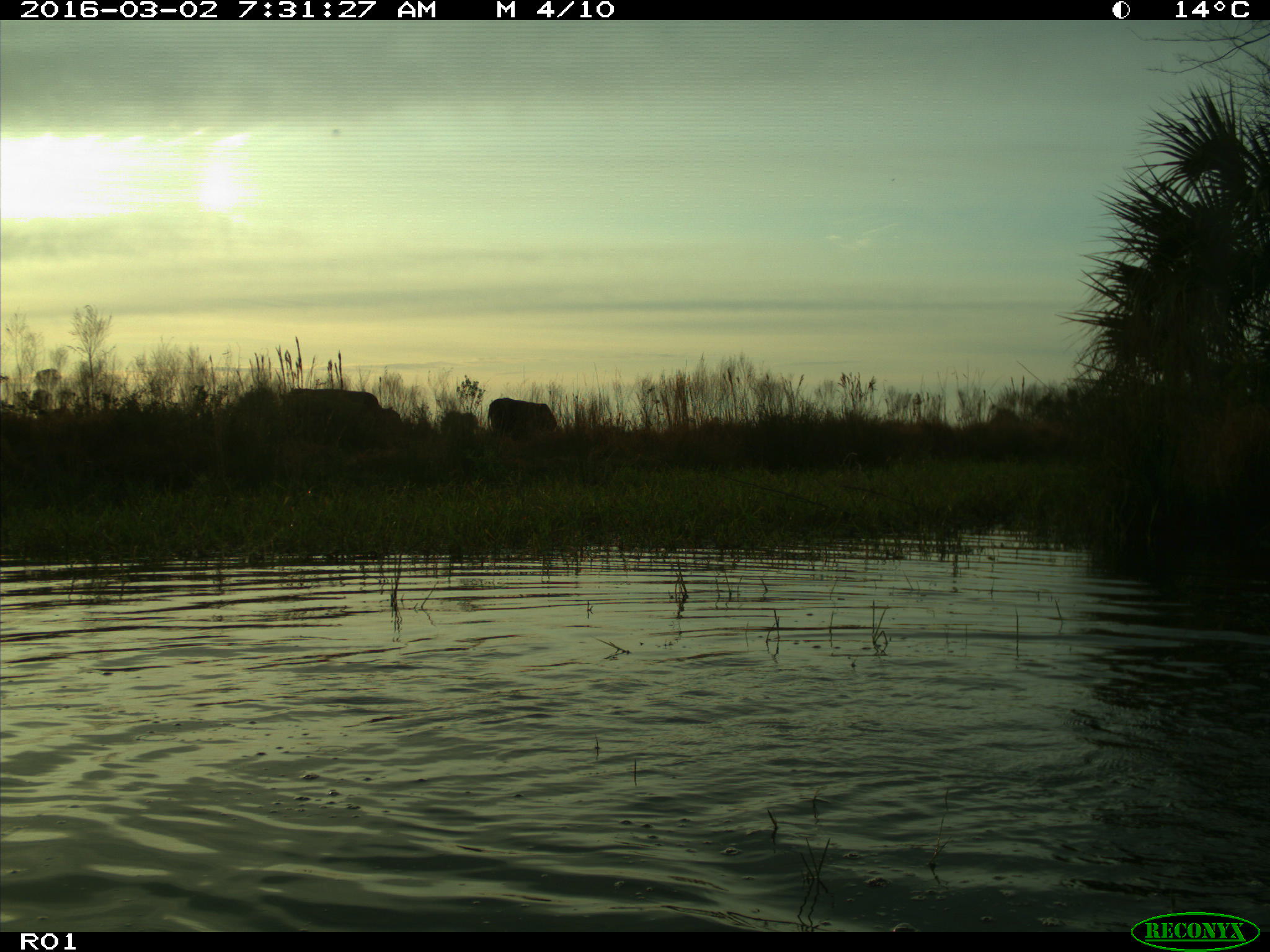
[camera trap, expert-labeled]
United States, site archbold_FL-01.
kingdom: Animalia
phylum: Chordata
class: Mammalia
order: Artiodactyla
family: Bovidae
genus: Bos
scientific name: Bos taurus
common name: domestic cow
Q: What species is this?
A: Bos taurus (domestic cow).